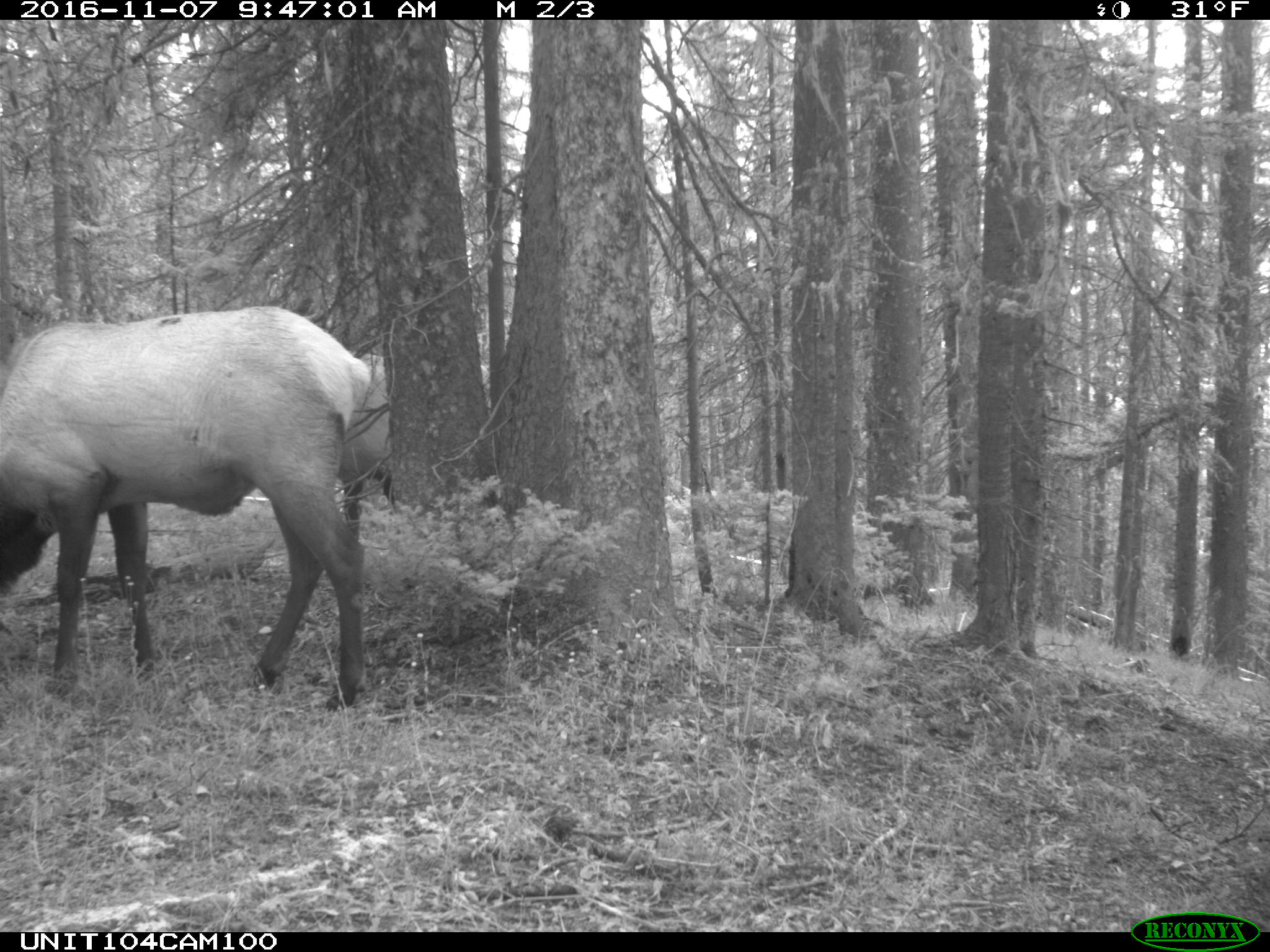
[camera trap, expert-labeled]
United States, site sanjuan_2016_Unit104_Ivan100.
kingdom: Animalia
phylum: Chordata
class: Mammalia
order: Artiodactyla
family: Cervidae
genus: Cervus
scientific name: Cervus elaphus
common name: red deer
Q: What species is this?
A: Cervus elaphus (red deer).